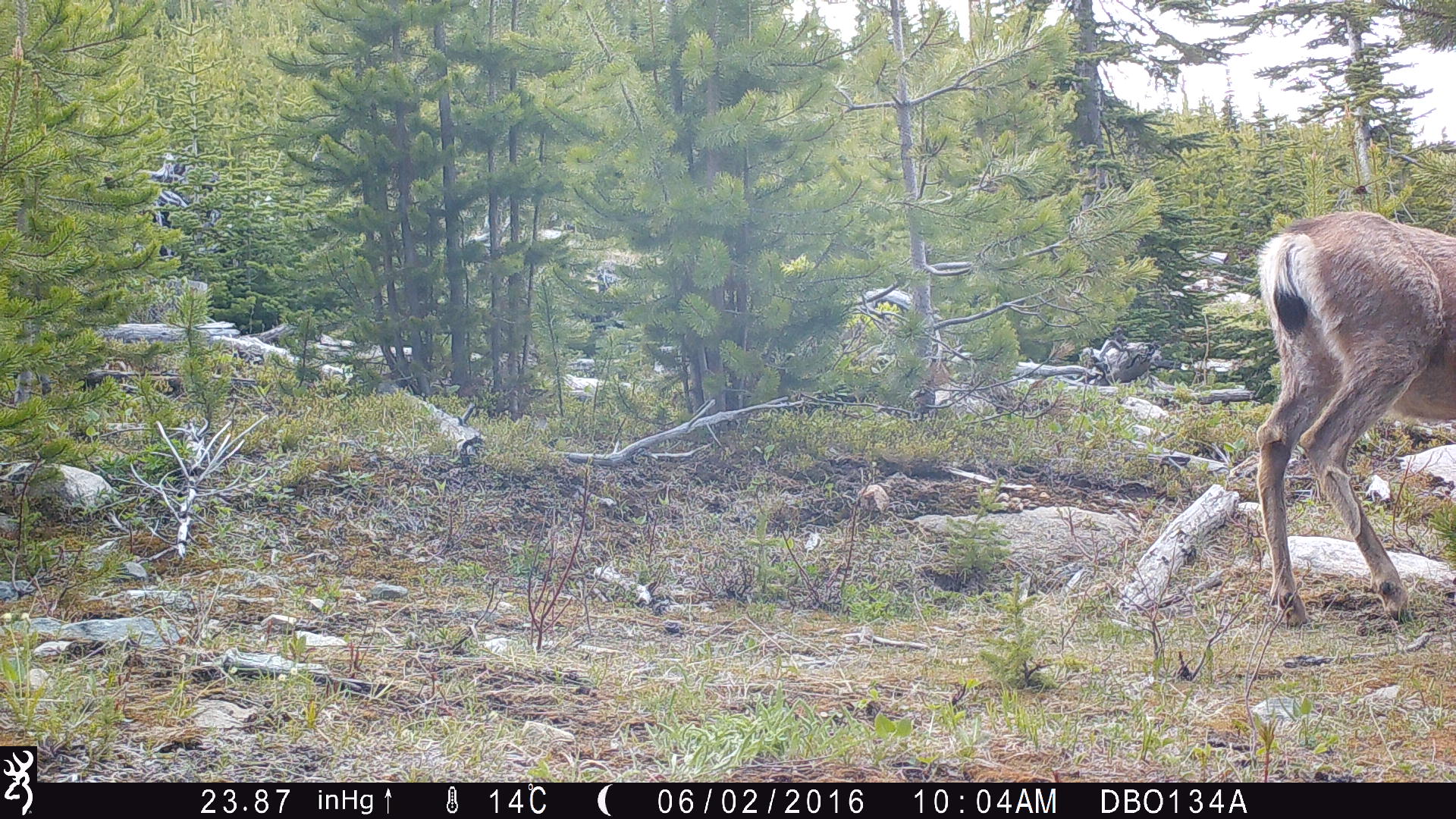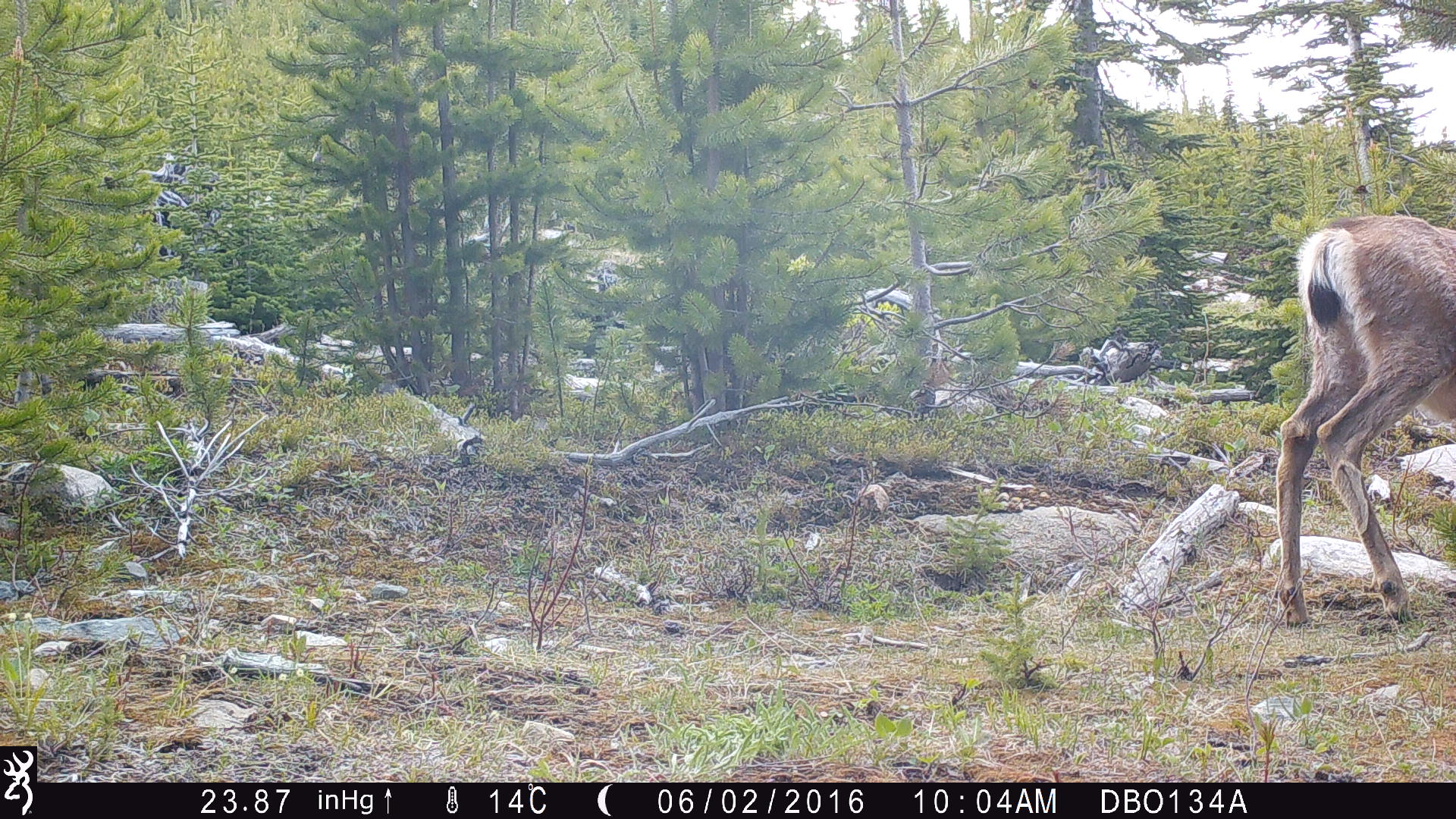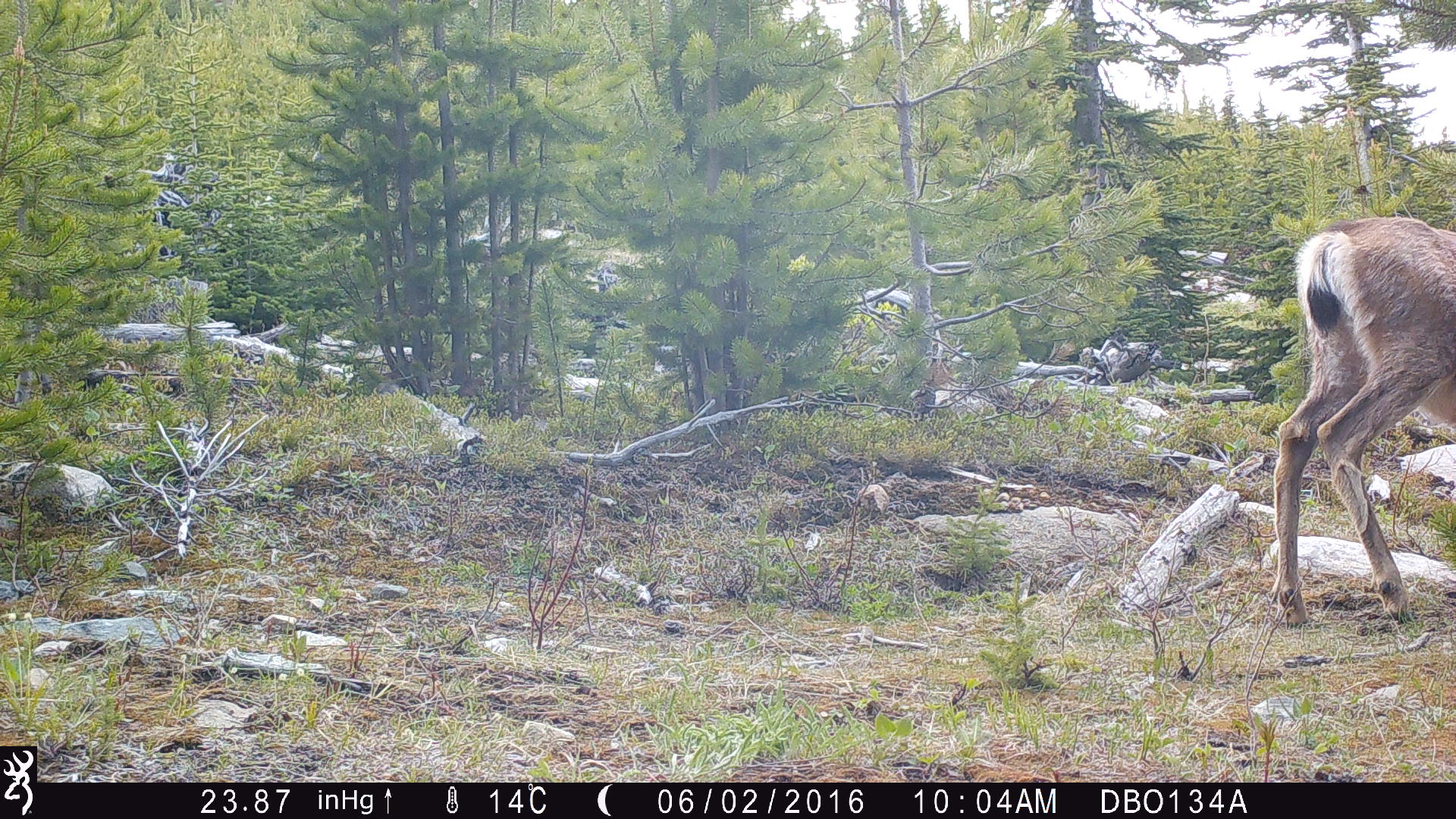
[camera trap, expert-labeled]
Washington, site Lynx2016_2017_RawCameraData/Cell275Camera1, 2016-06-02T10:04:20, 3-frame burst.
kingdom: Animalia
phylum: Chordata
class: Mammalia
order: Artiodactyla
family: Cervidae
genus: Odocoileus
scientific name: Odocoileus hemionus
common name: mule deer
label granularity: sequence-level